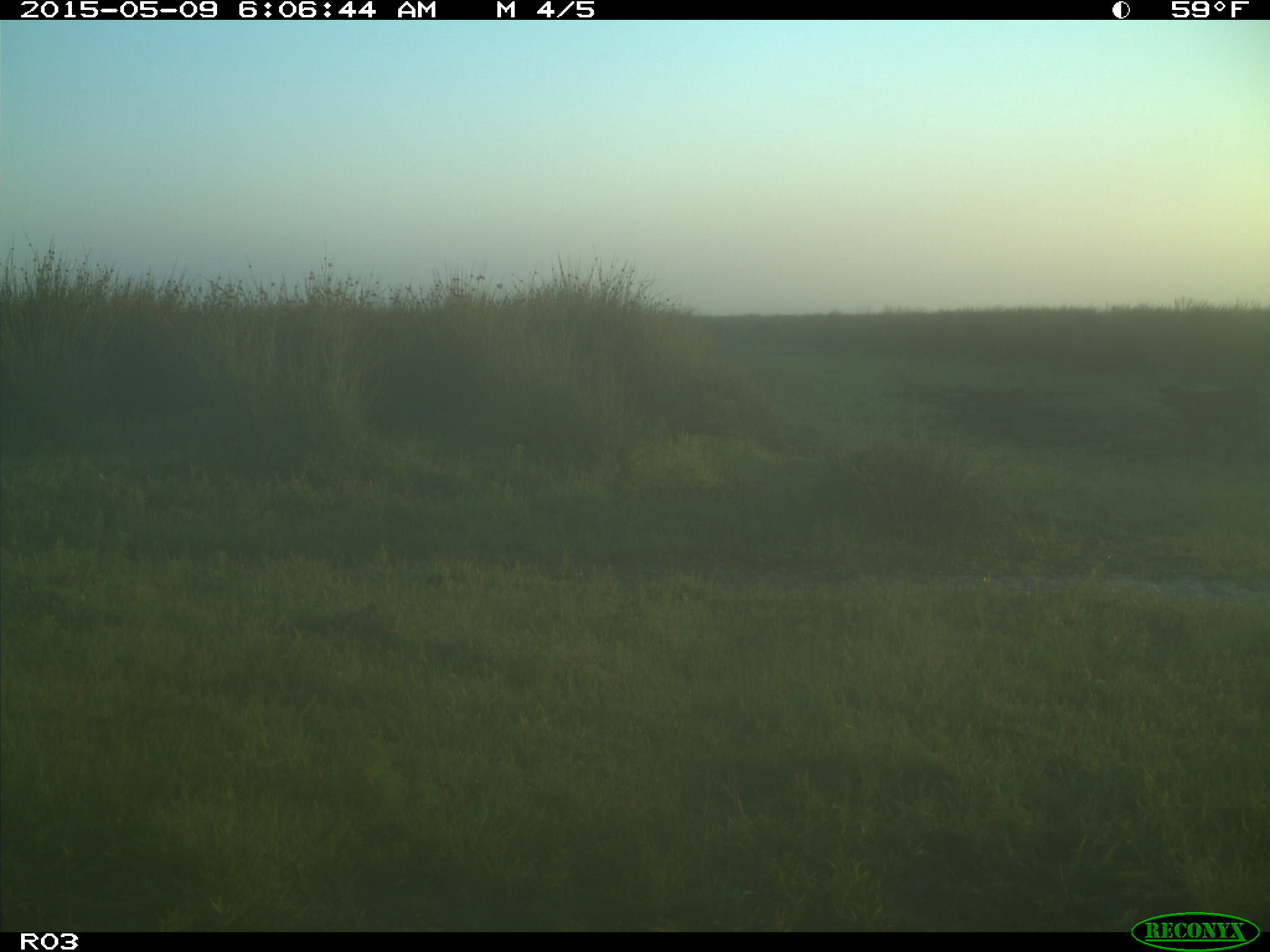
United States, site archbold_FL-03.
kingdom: Animalia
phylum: Chordata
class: Mammalia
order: Artiodactyla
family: Bovidae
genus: Bos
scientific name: Bos taurus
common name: domestic cow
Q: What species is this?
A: Bos taurus (domestic cow).